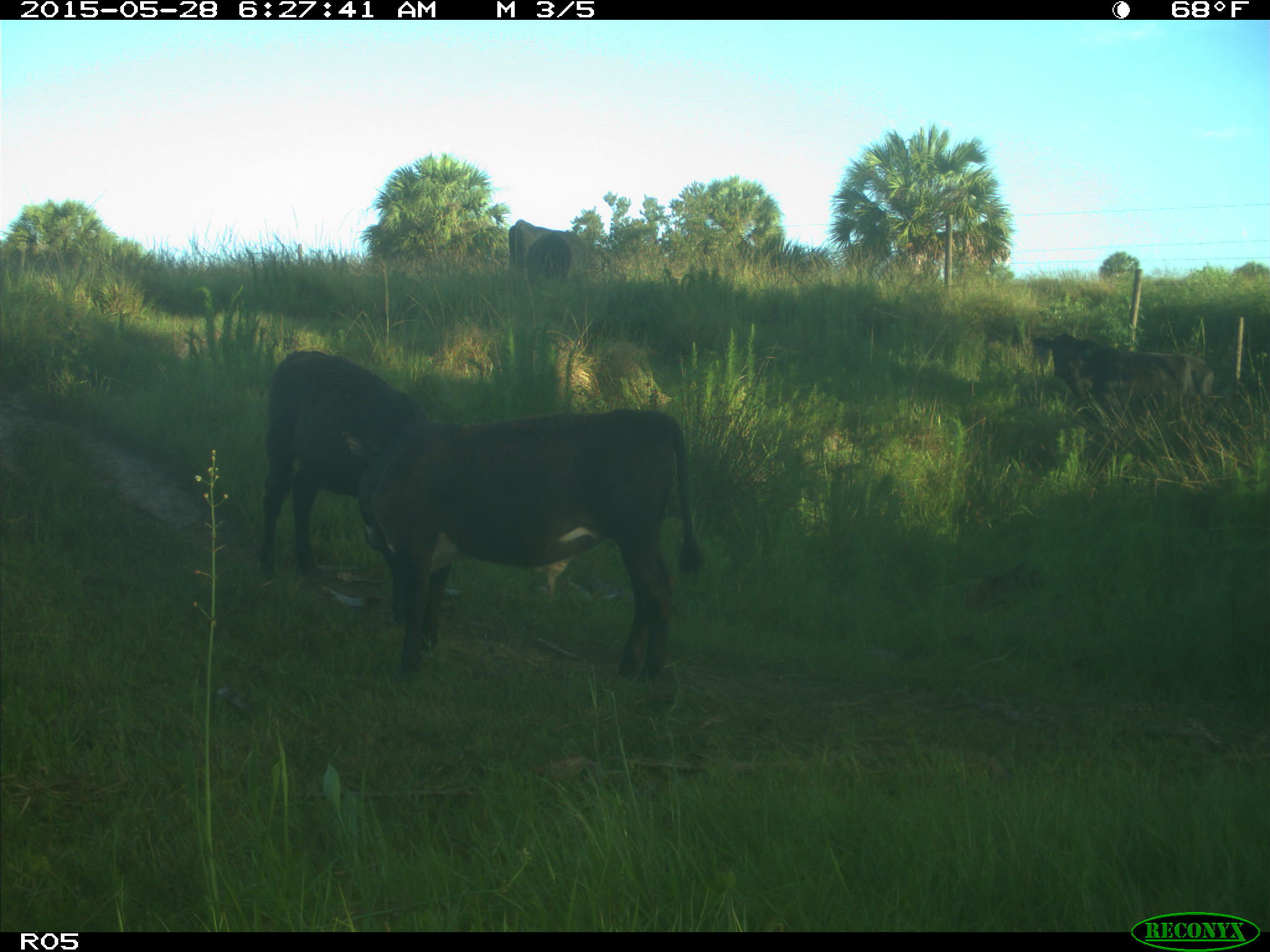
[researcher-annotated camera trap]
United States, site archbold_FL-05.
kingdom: Animalia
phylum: Chordata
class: Mammalia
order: Artiodactyla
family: Bovidae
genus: Bos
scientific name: Bos taurus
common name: domestic cow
Bos taurus (domestic cow).